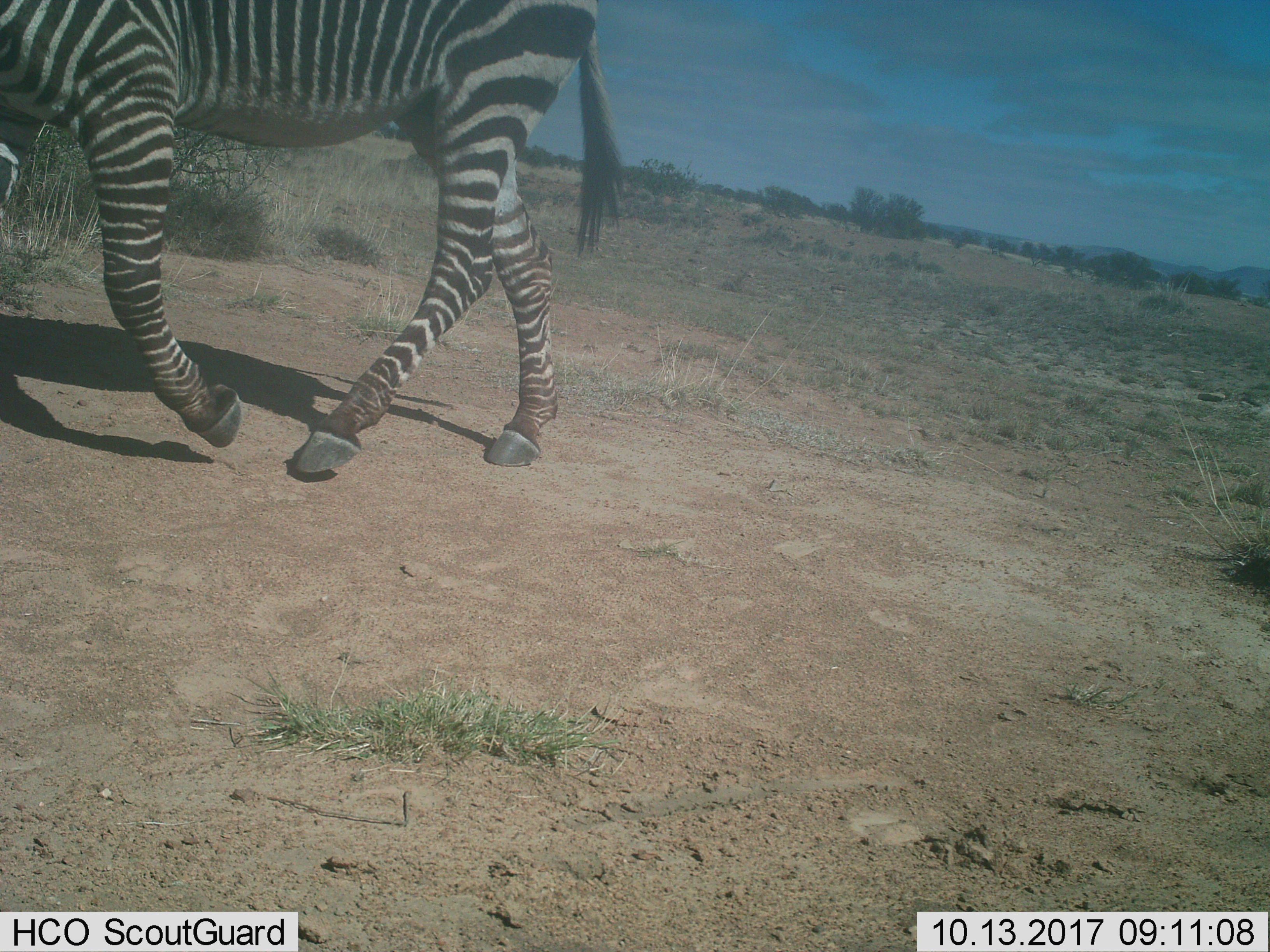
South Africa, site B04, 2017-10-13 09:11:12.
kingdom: Animalia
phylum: Chordata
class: Mammalia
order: Perissodactyla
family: Equidae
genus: Equus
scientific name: Equus zebra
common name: mountain zebra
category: zebramountain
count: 1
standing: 0%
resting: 0%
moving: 100%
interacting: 0%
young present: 0%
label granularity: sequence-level